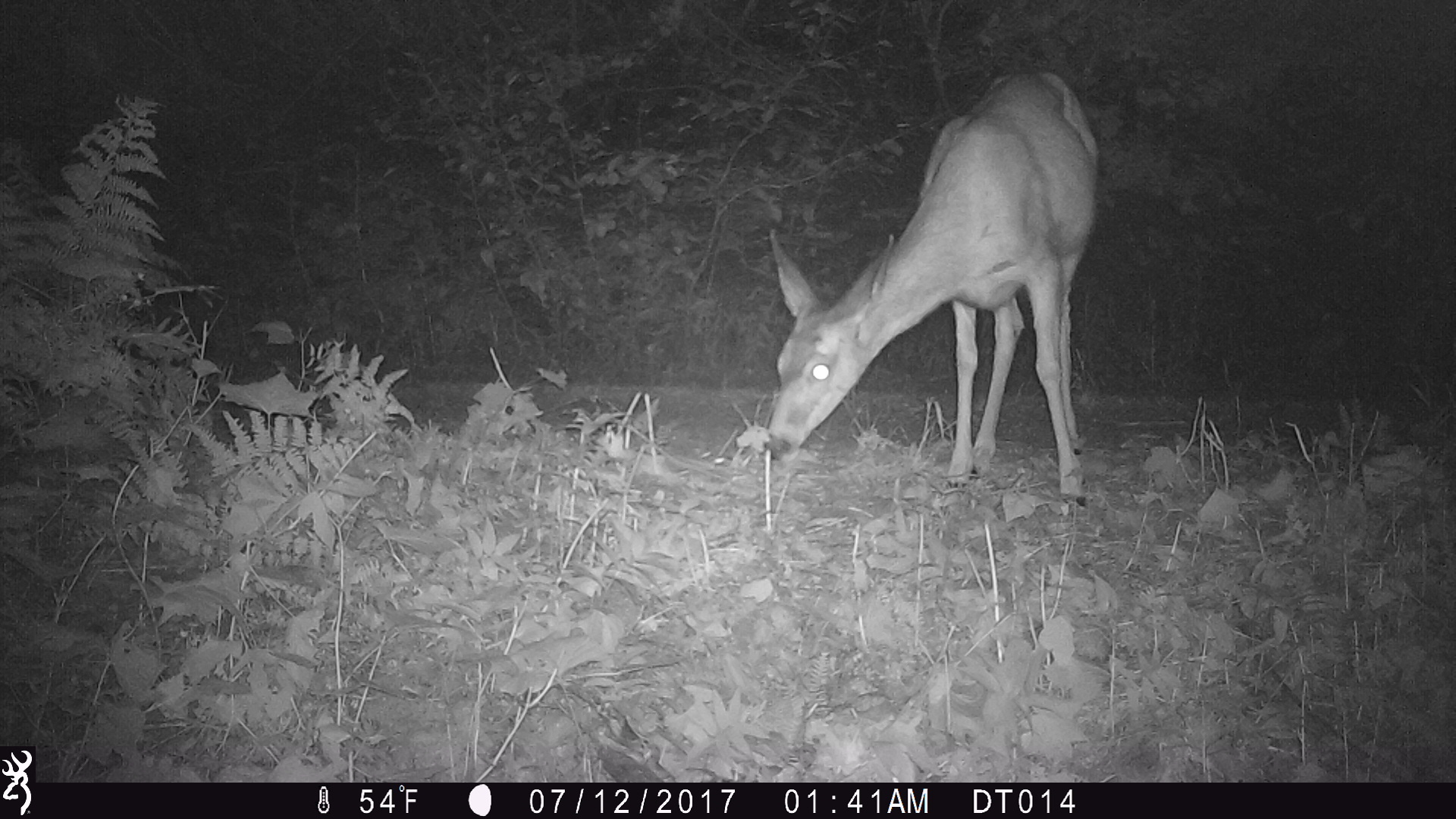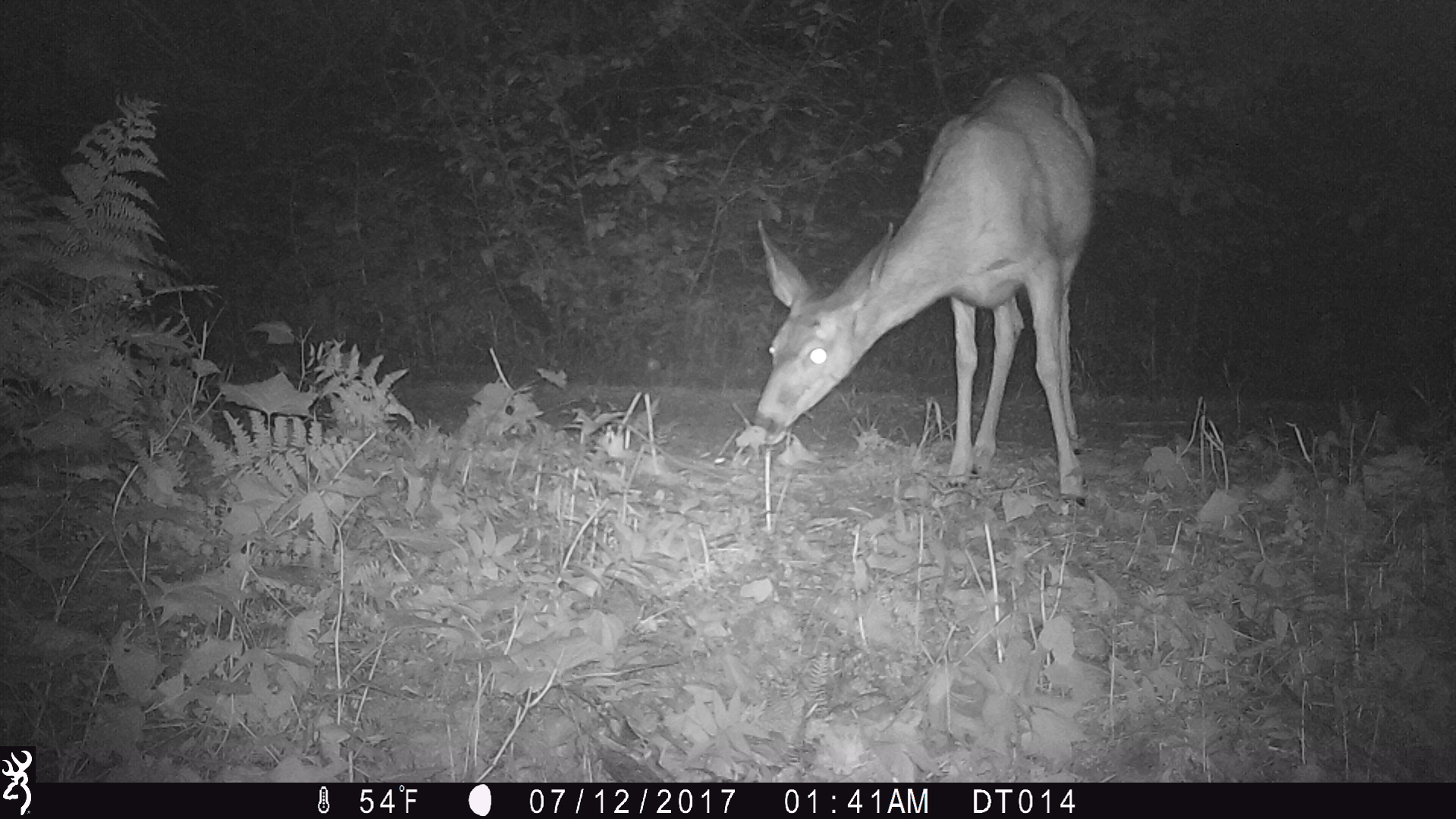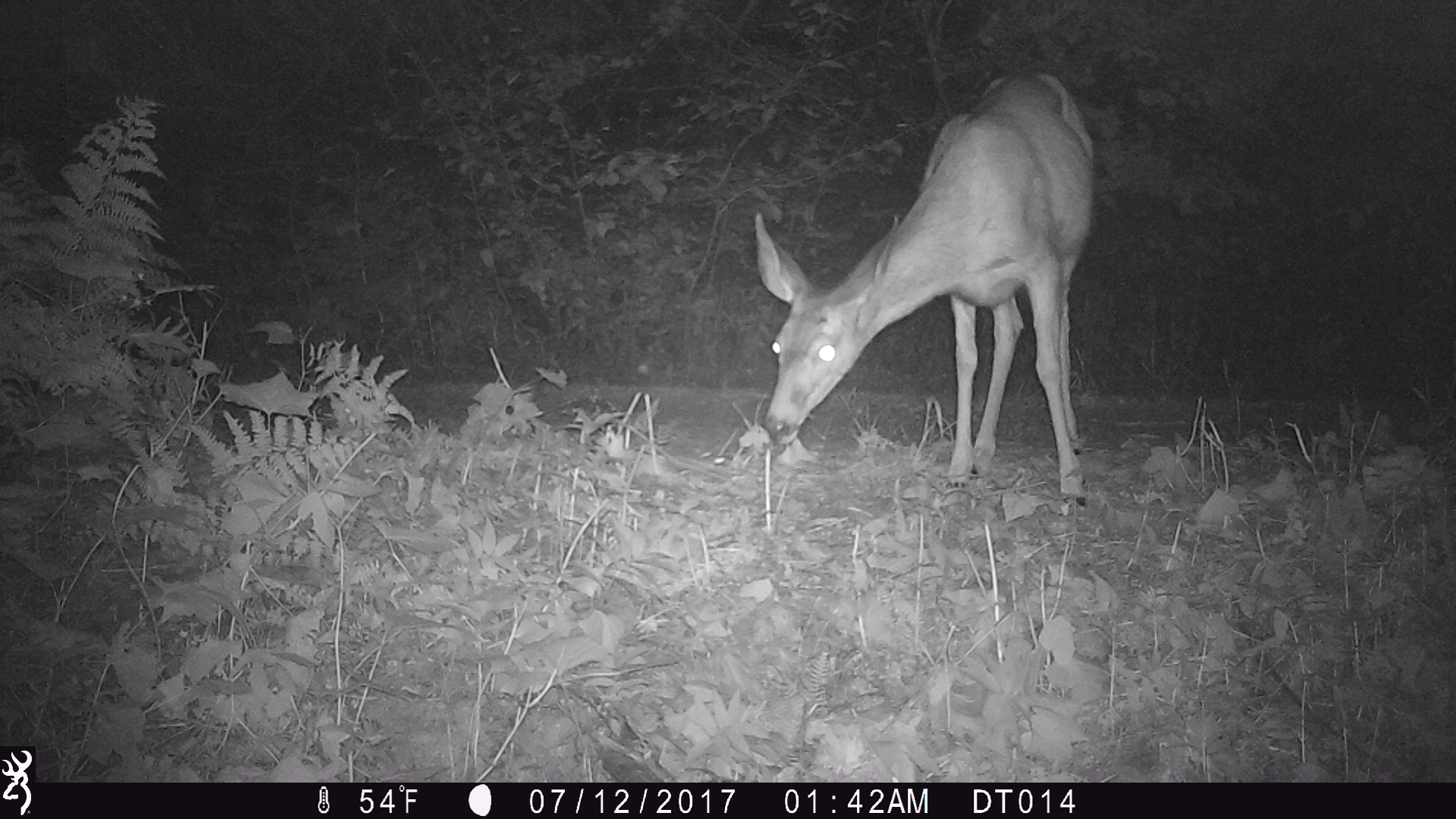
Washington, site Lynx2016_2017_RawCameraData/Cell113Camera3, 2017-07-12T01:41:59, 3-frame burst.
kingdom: Animalia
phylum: Chordata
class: Mammalia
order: Artiodactyla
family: Cervidae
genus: Odocoileus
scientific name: Odocoileus hemionus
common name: mule deer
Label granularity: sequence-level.